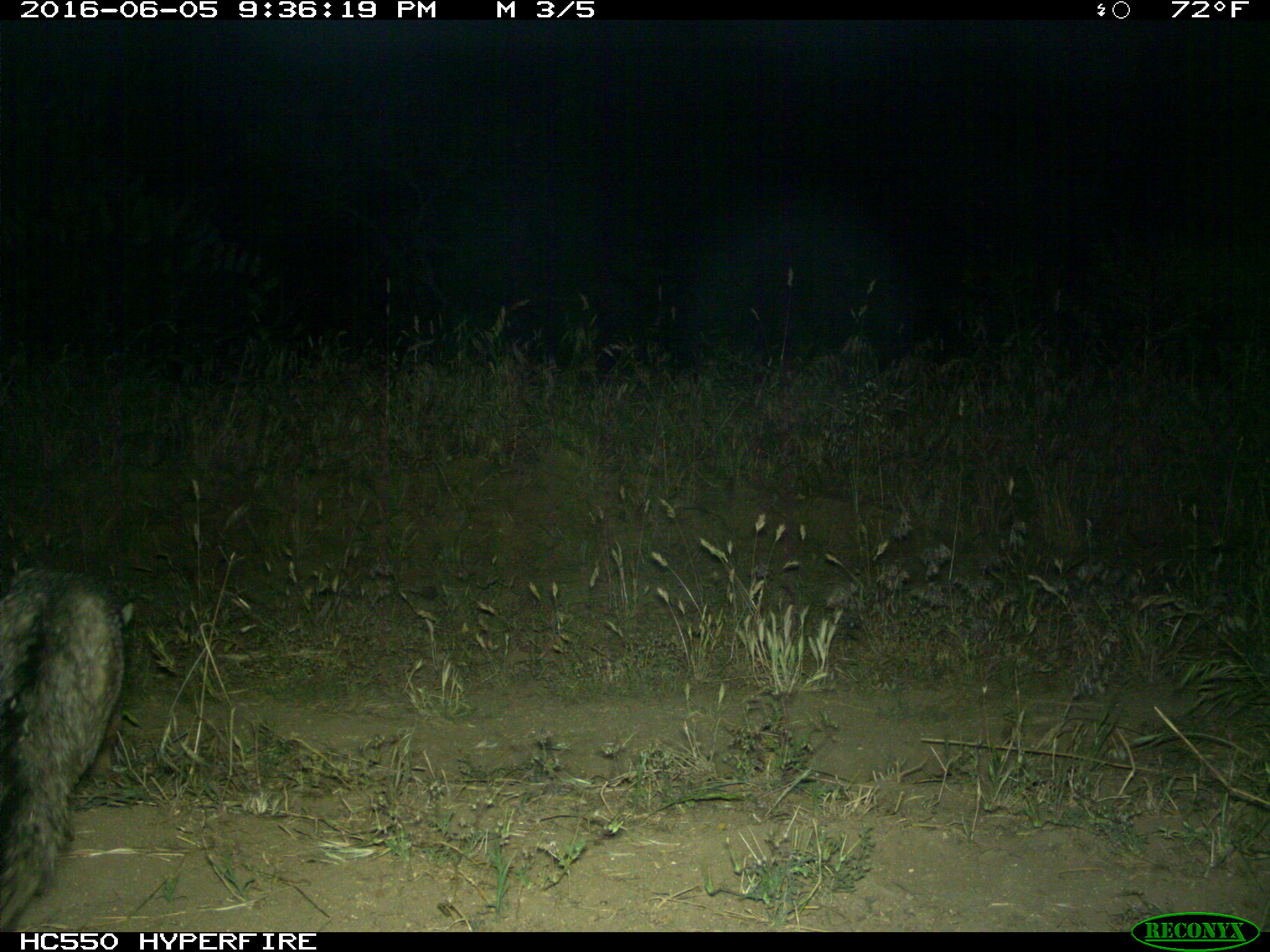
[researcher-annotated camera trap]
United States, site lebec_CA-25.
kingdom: Animalia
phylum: Chordata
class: Mammalia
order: Carnivora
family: Canidae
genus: Urocyon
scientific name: Urocyon cinereoargenteus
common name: gray fox